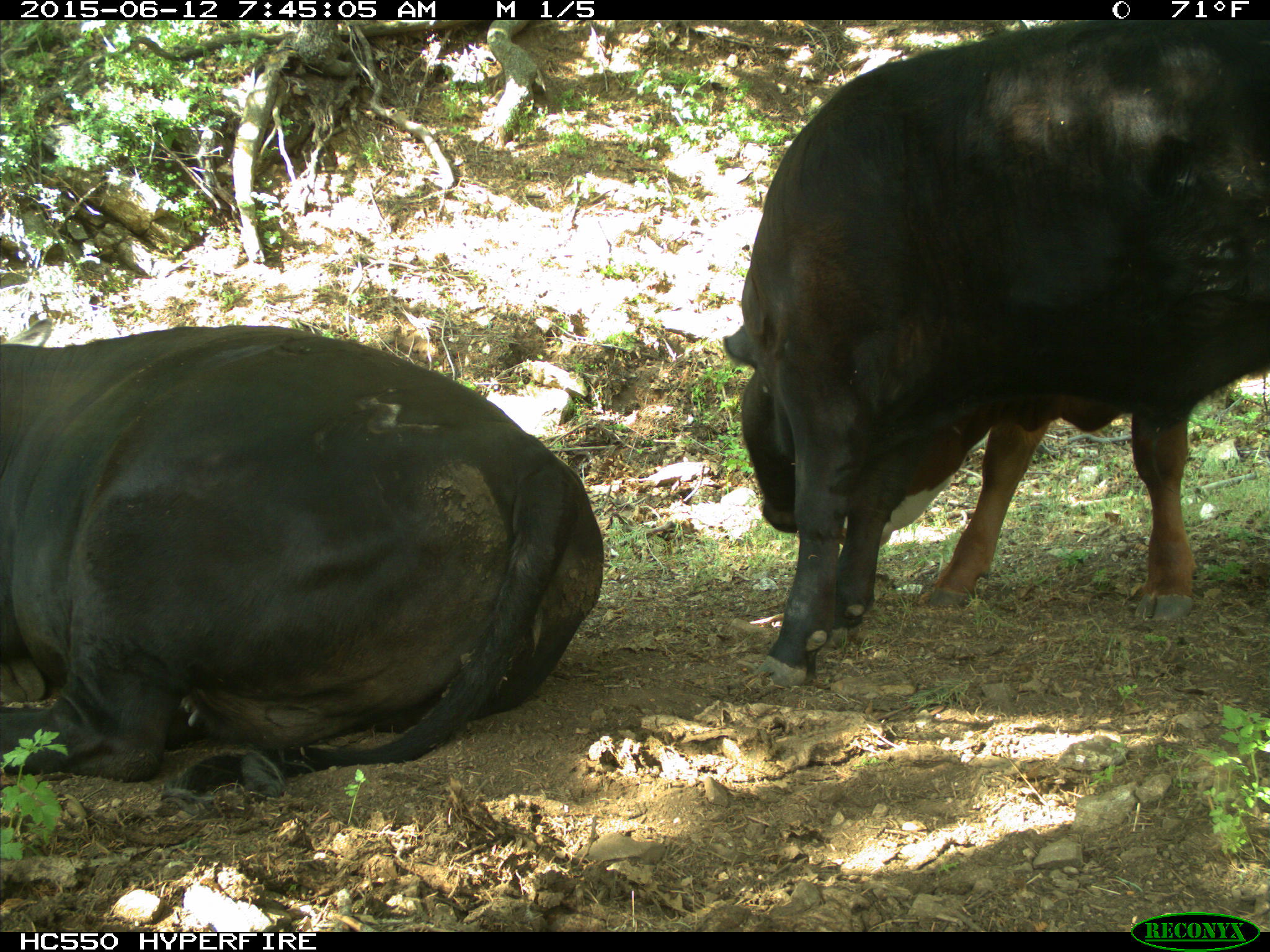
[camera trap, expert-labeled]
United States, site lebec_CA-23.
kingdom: Animalia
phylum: Chordata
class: Mammalia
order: Artiodactyla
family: Bovidae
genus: Bos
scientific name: Bos taurus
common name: domestic cow